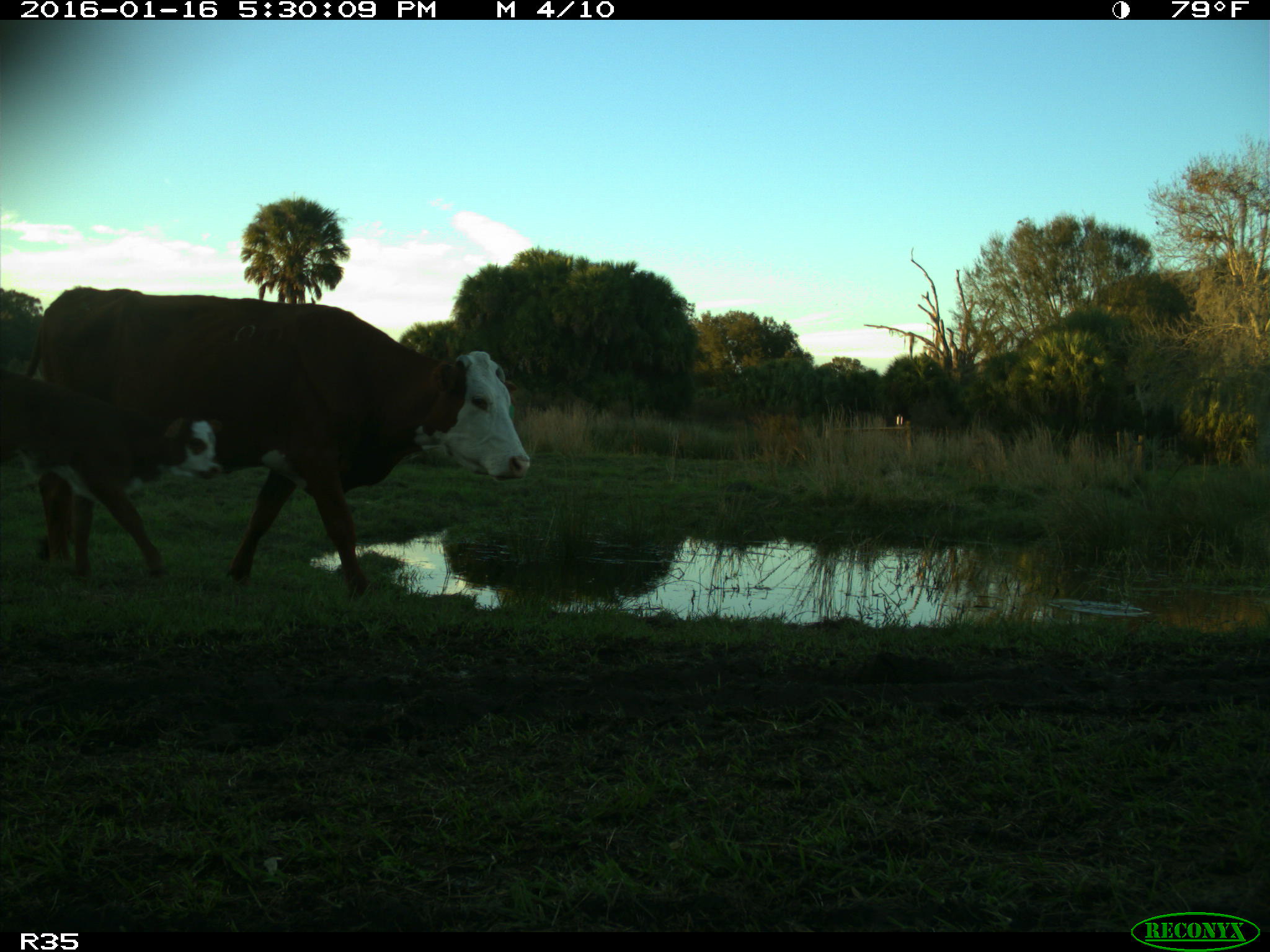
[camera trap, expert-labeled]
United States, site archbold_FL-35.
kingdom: Animalia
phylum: Chordata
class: Mammalia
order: Artiodactyla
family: Bovidae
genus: Bos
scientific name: Bos taurus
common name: domestic cow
Bos taurus (domestic cow).